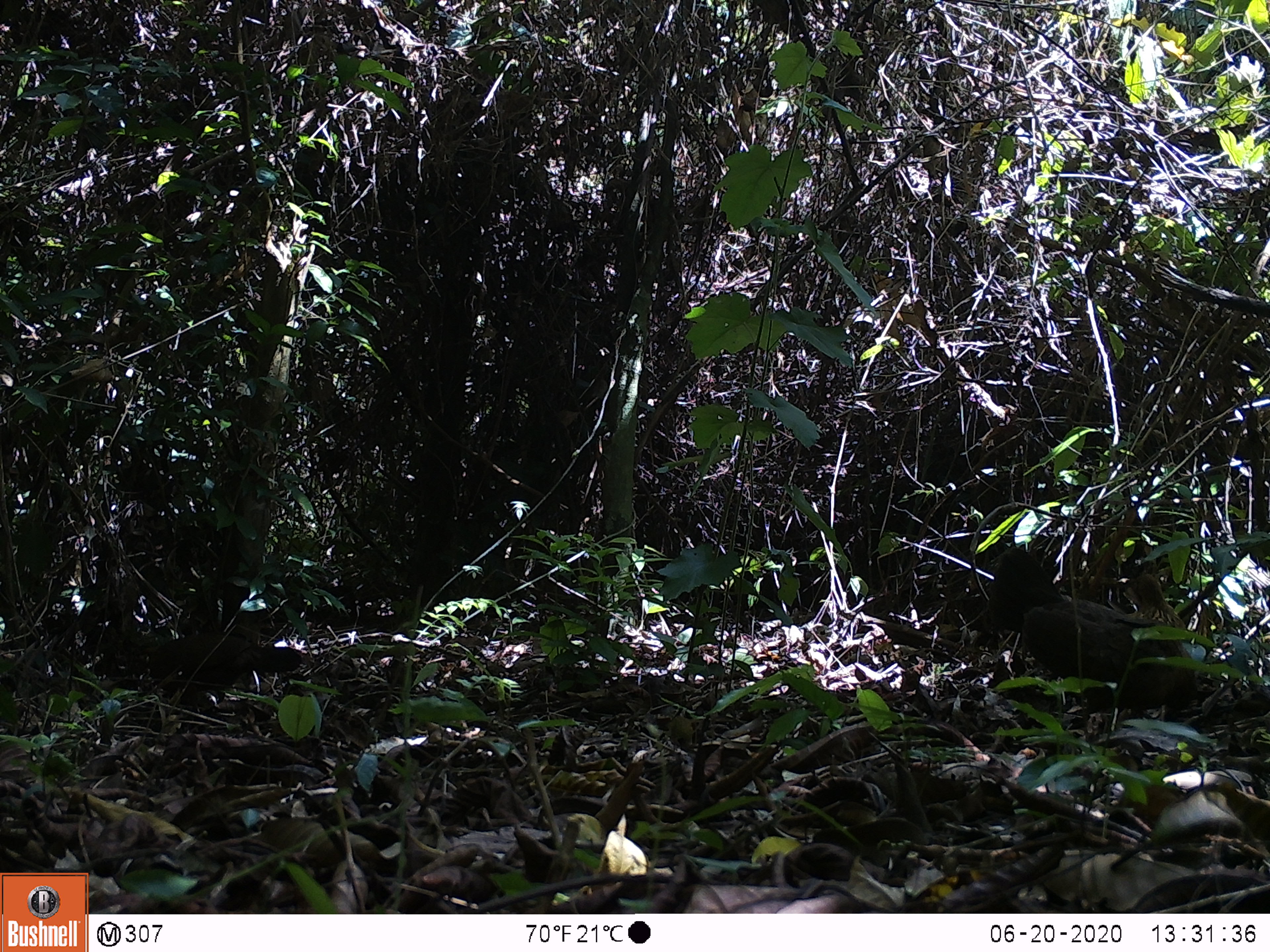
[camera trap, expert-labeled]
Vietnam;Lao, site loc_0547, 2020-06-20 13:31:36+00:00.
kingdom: Animalia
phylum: Chordata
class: Aves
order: Galliformes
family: Phasianidae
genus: Gallus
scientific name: Gallus gallus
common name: red junglefowl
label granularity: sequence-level